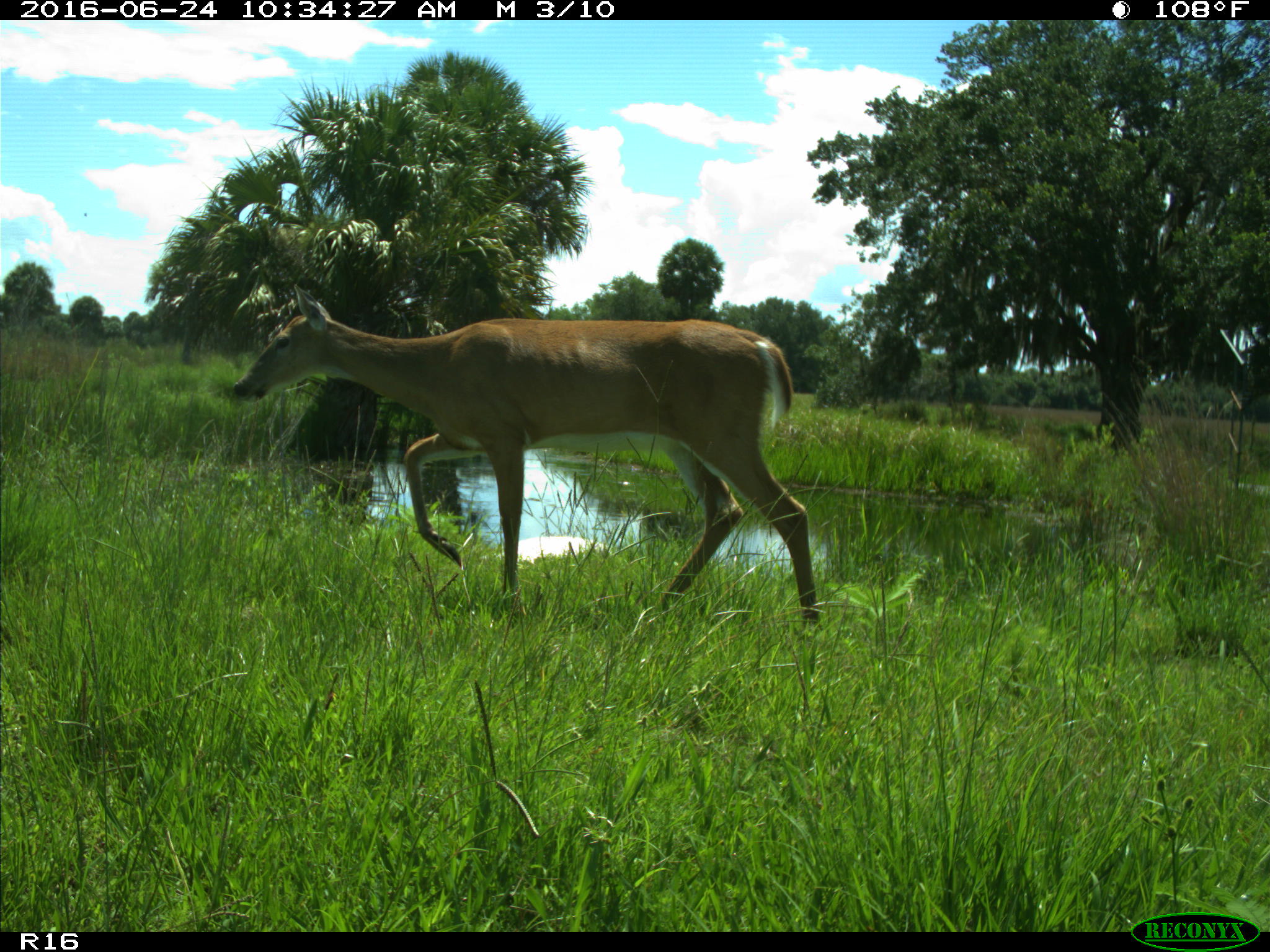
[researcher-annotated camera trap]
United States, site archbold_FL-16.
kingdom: Animalia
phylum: Chordata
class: Mammalia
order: Artiodactyla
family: Cervidae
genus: Odocoileus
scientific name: Odocoileus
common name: deer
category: unidentified deer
Unidentified deer (deer) (Odocoileus).